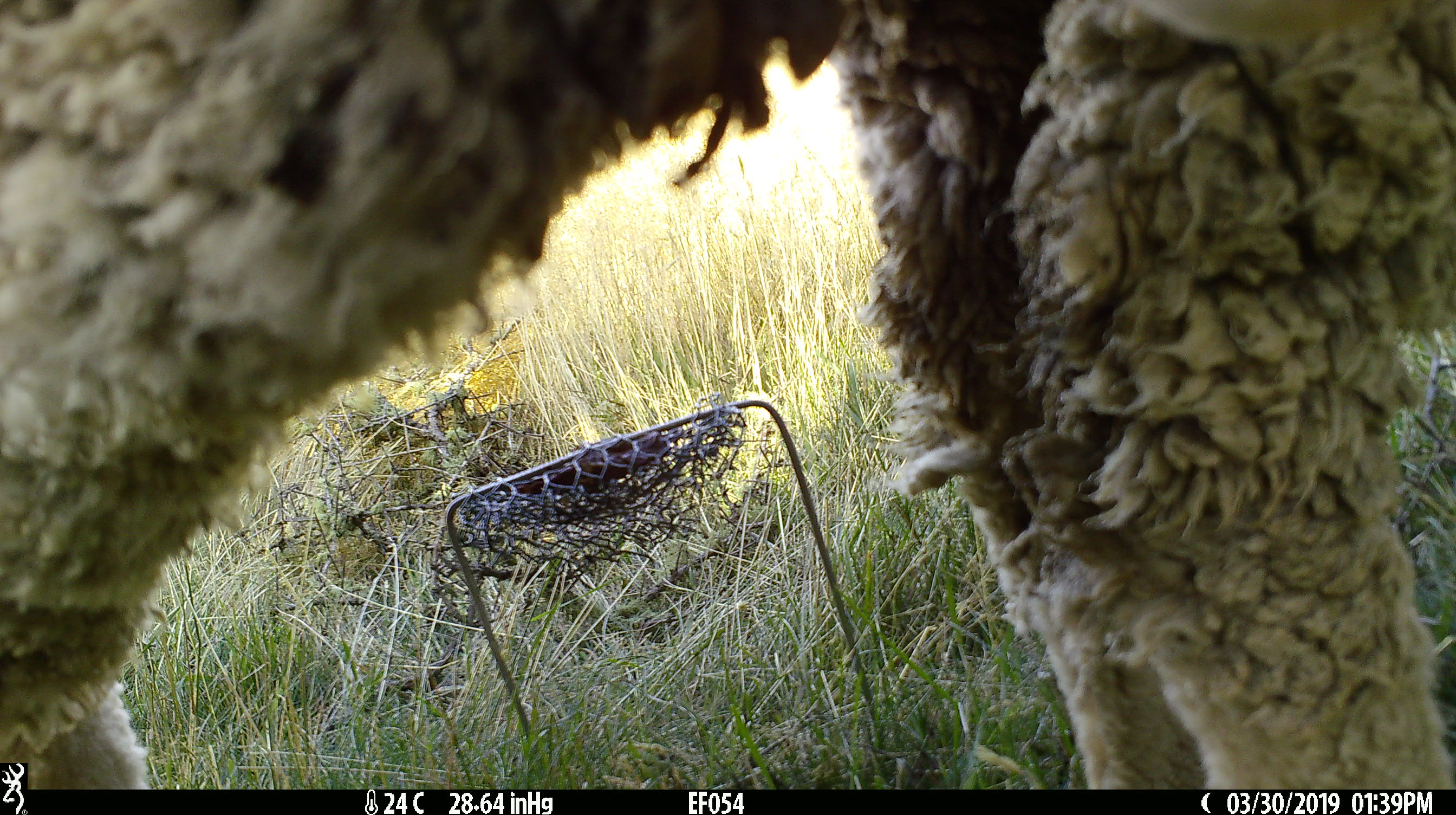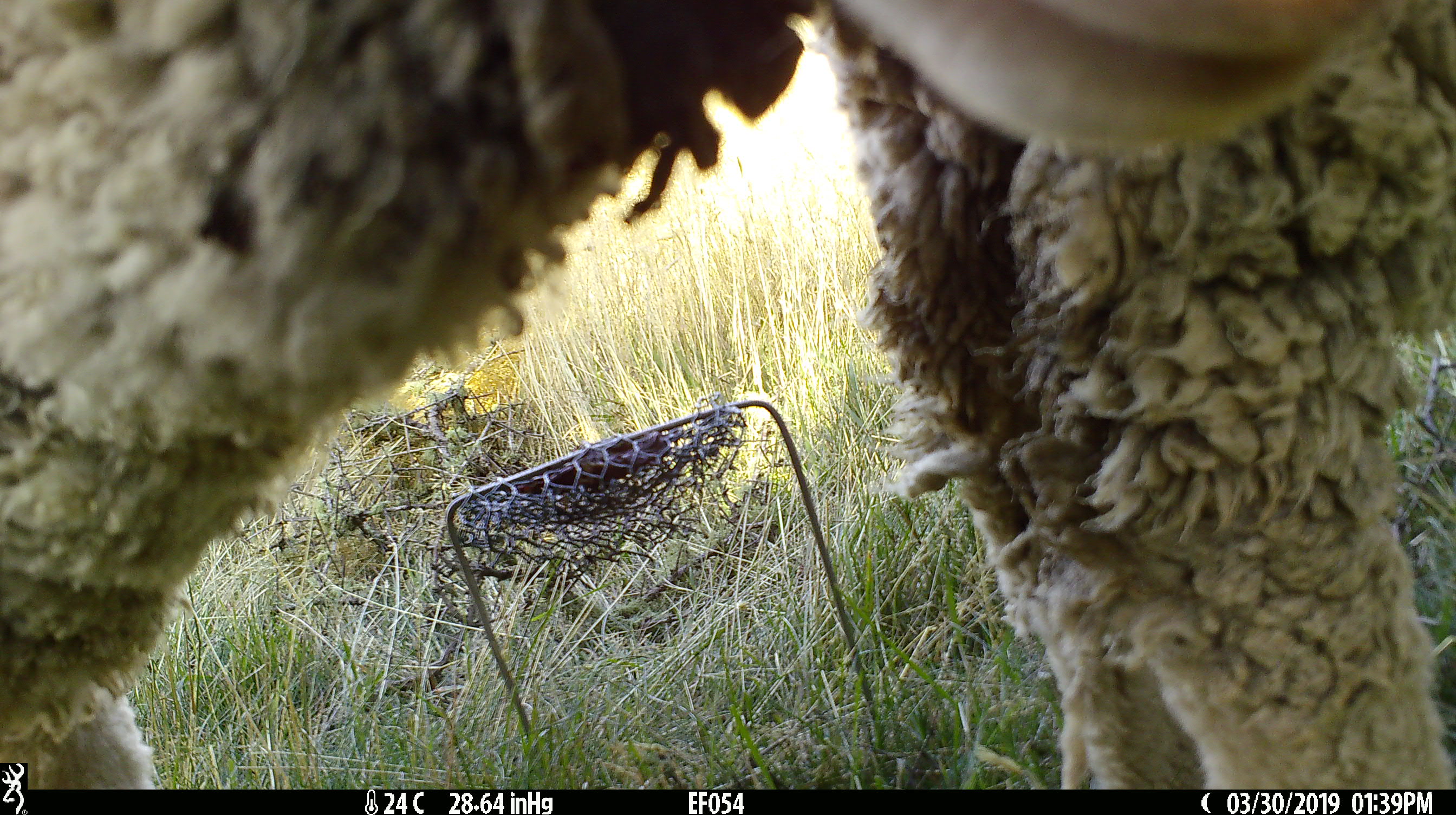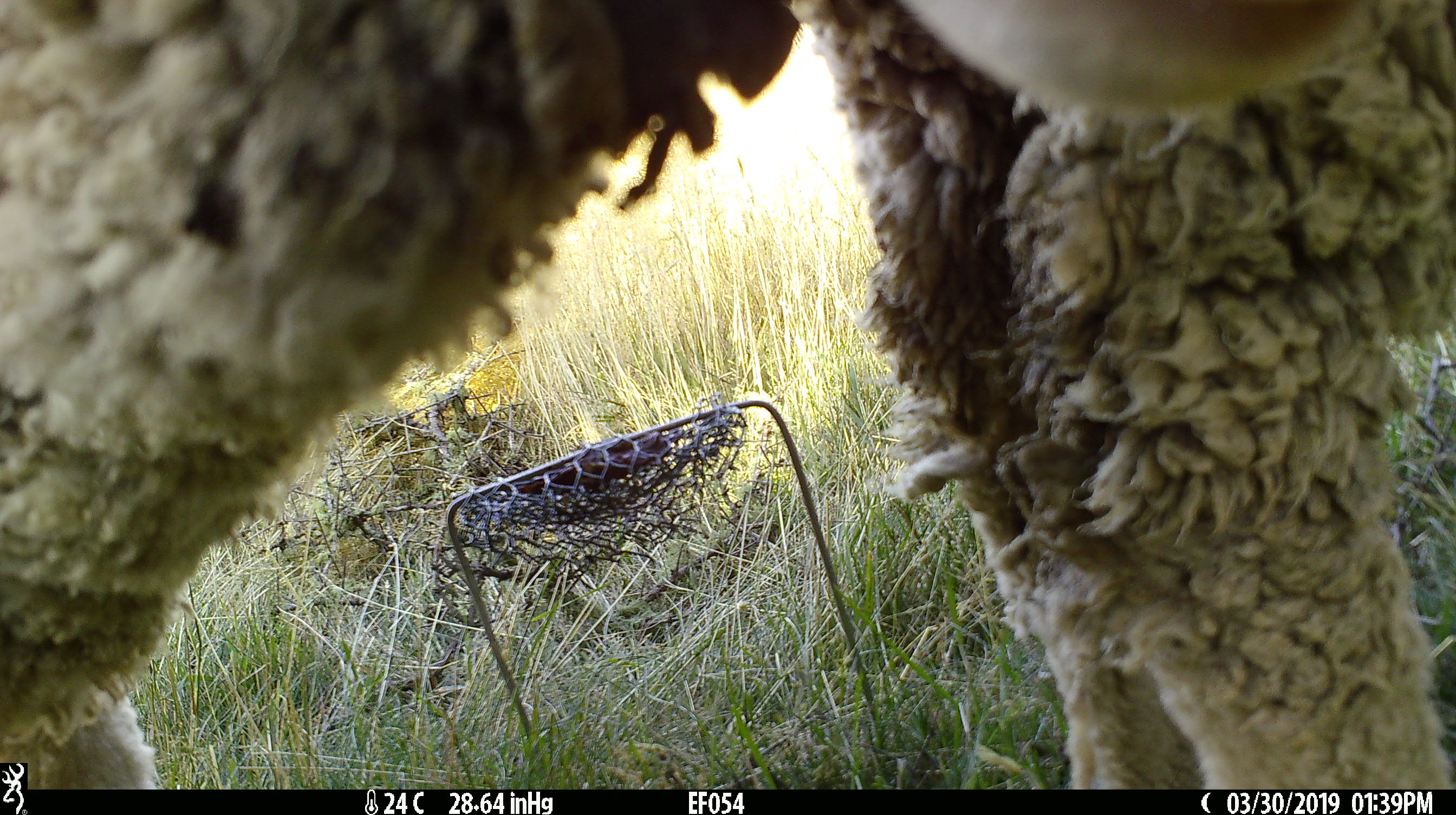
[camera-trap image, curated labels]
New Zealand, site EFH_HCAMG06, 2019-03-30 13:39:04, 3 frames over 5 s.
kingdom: Animalia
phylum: Chordata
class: Mammalia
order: Artiodactyla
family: Bovidae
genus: Ovis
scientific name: Ovis aries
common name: domestic sheep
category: sheep